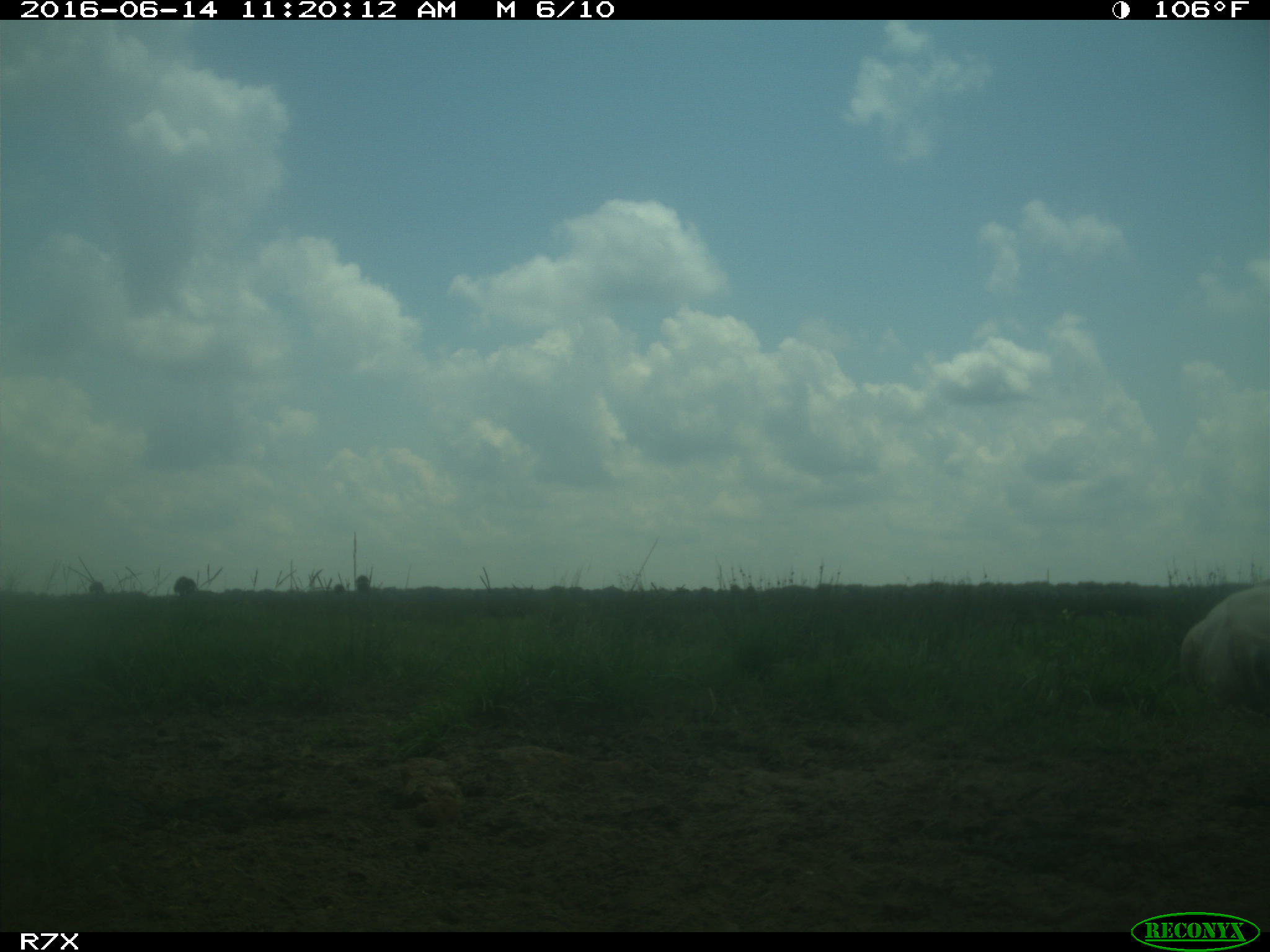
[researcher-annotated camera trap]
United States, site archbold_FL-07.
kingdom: Animalia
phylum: Chordata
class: Mammalia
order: Artiodactyla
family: Bovidae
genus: Bos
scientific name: Bos taurus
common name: domestic cow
Bos taurus (domestic cow).